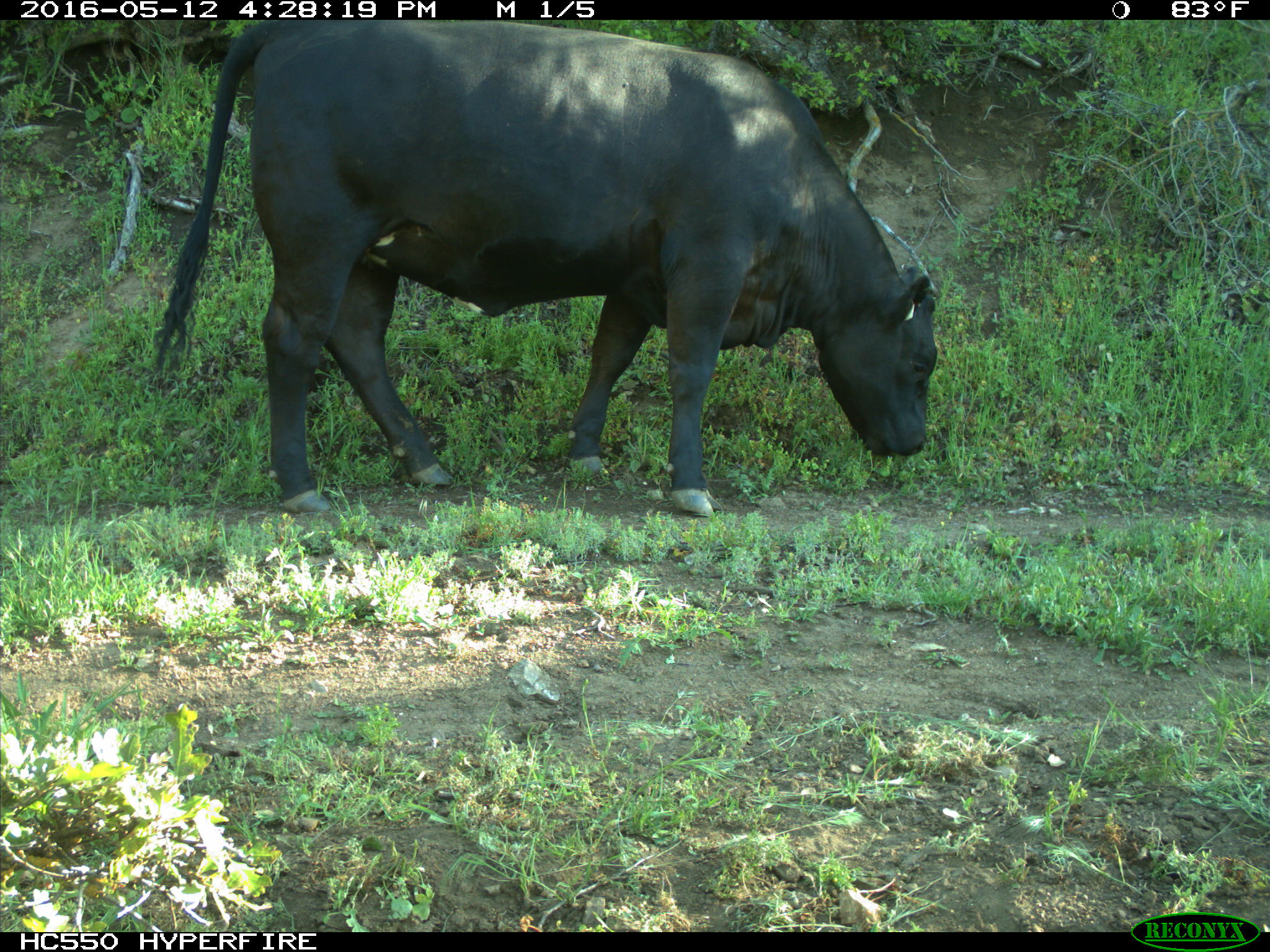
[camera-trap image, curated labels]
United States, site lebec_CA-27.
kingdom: Animalia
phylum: Chordata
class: Mammalia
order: Artiodactyla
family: Bovidae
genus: Bos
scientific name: Bos taurus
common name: domestic cow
Bos taurus (domestic cow).